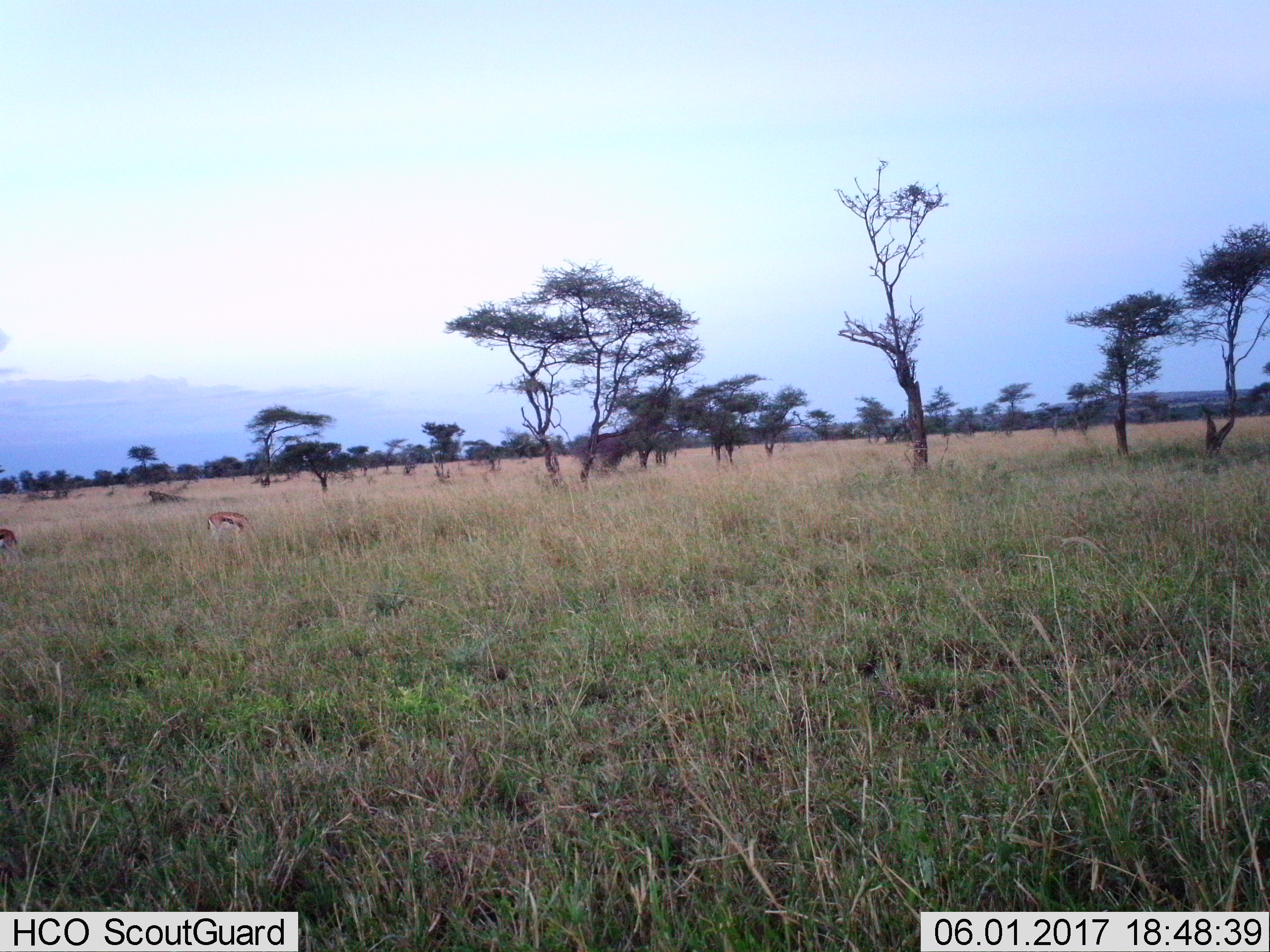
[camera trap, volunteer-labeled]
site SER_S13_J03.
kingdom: Animalia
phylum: Chordata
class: Mammalia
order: Artiodactyla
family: Bovidae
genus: Eudorcas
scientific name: Eudorcas thomsonii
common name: thomson's gazelle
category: gazellethomsons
Gazellethomsons (thomson's gazelle) (Eudorcas thomsonii), count 2. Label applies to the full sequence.